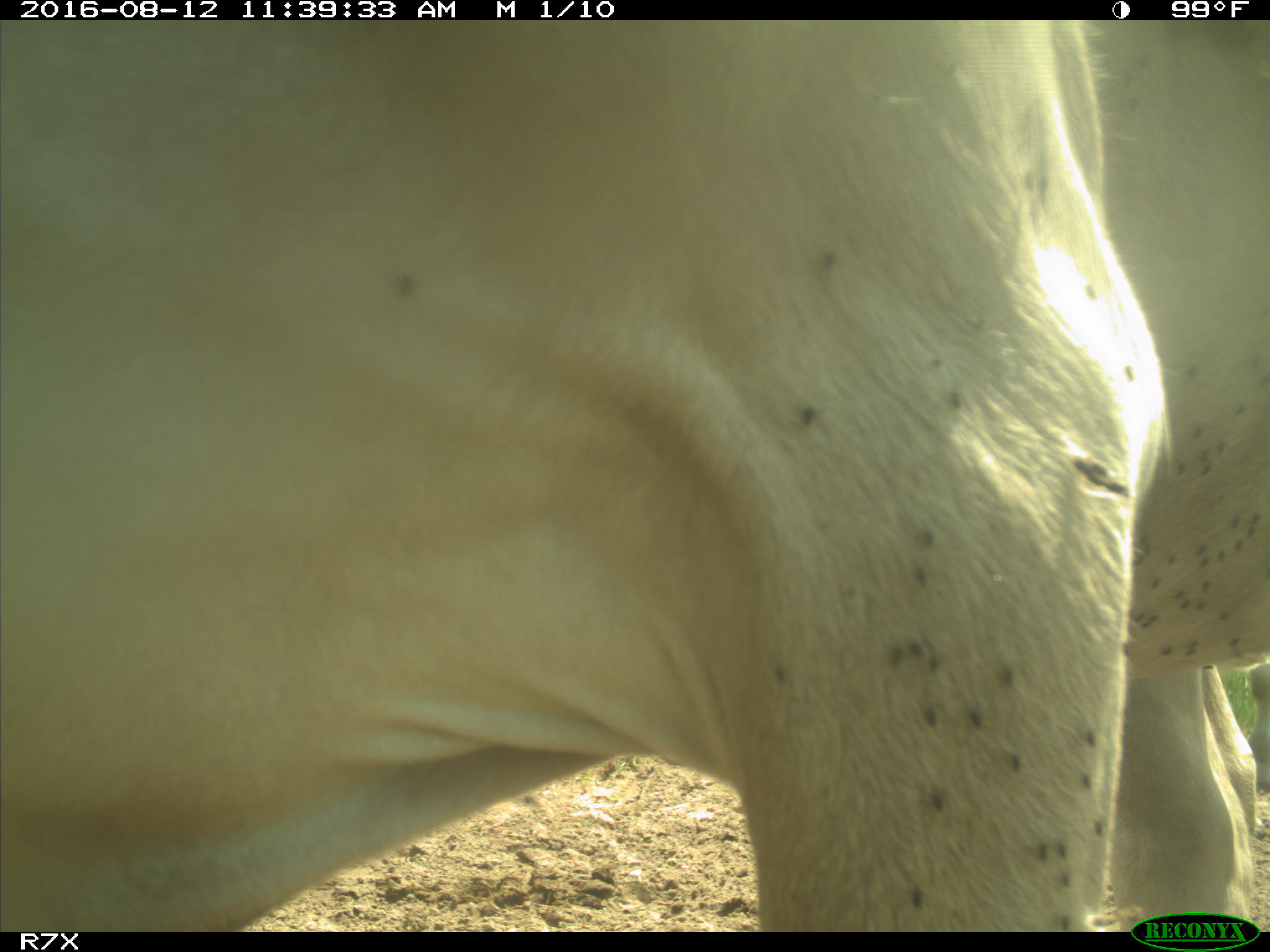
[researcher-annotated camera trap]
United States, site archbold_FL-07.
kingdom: Animalia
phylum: Chordata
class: Mammalia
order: Artiodactyla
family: Bovidae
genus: Bos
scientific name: Bos taurus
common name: domestic cow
Bos taurus (domestic cow).